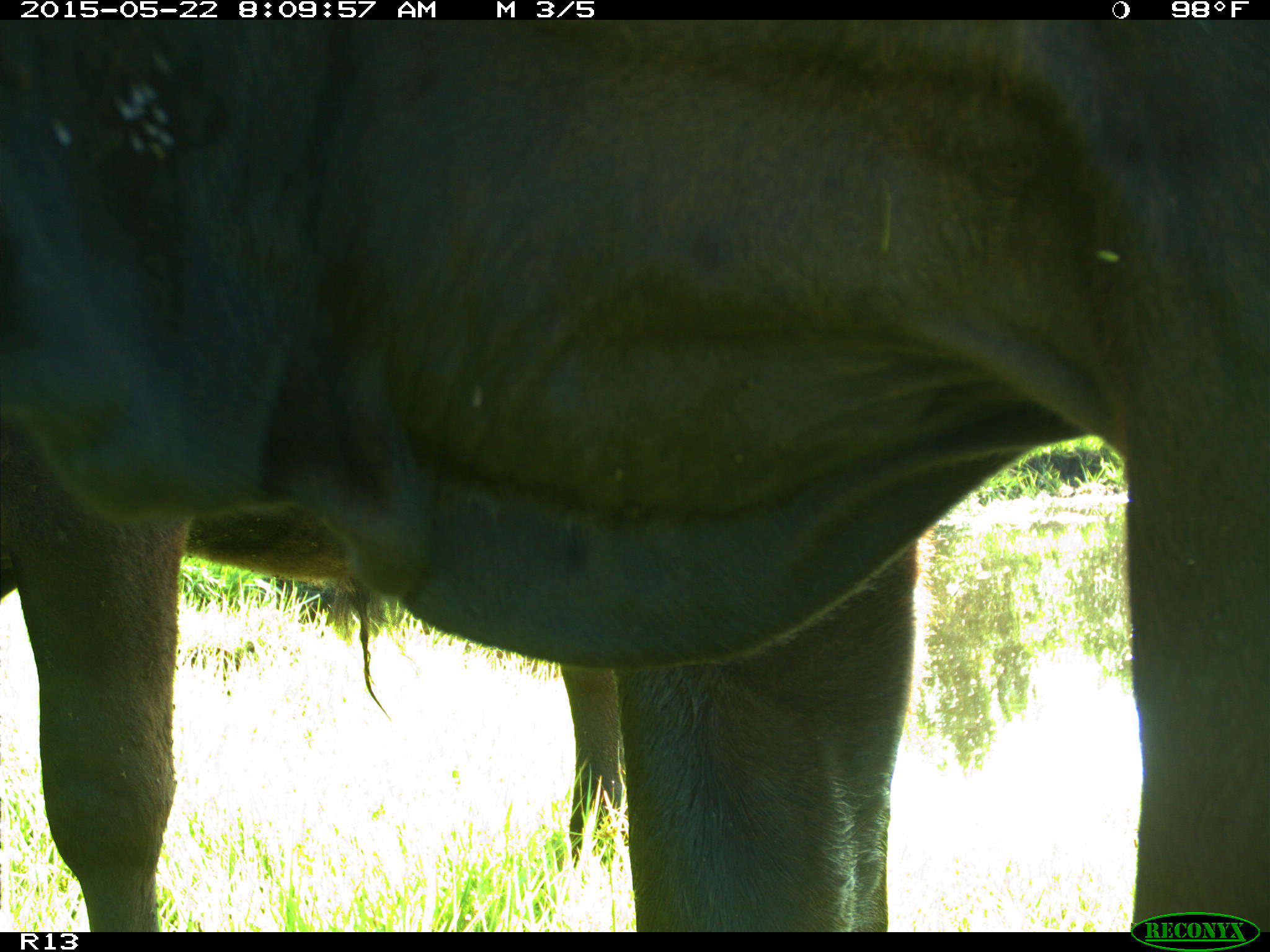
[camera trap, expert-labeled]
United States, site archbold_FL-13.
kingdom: Animalia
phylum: Chordata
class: Mammalia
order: Artiodactyla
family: Bovidae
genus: Bos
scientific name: Bos taurus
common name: domestic cow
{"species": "Bos taurus (domestic cow)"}